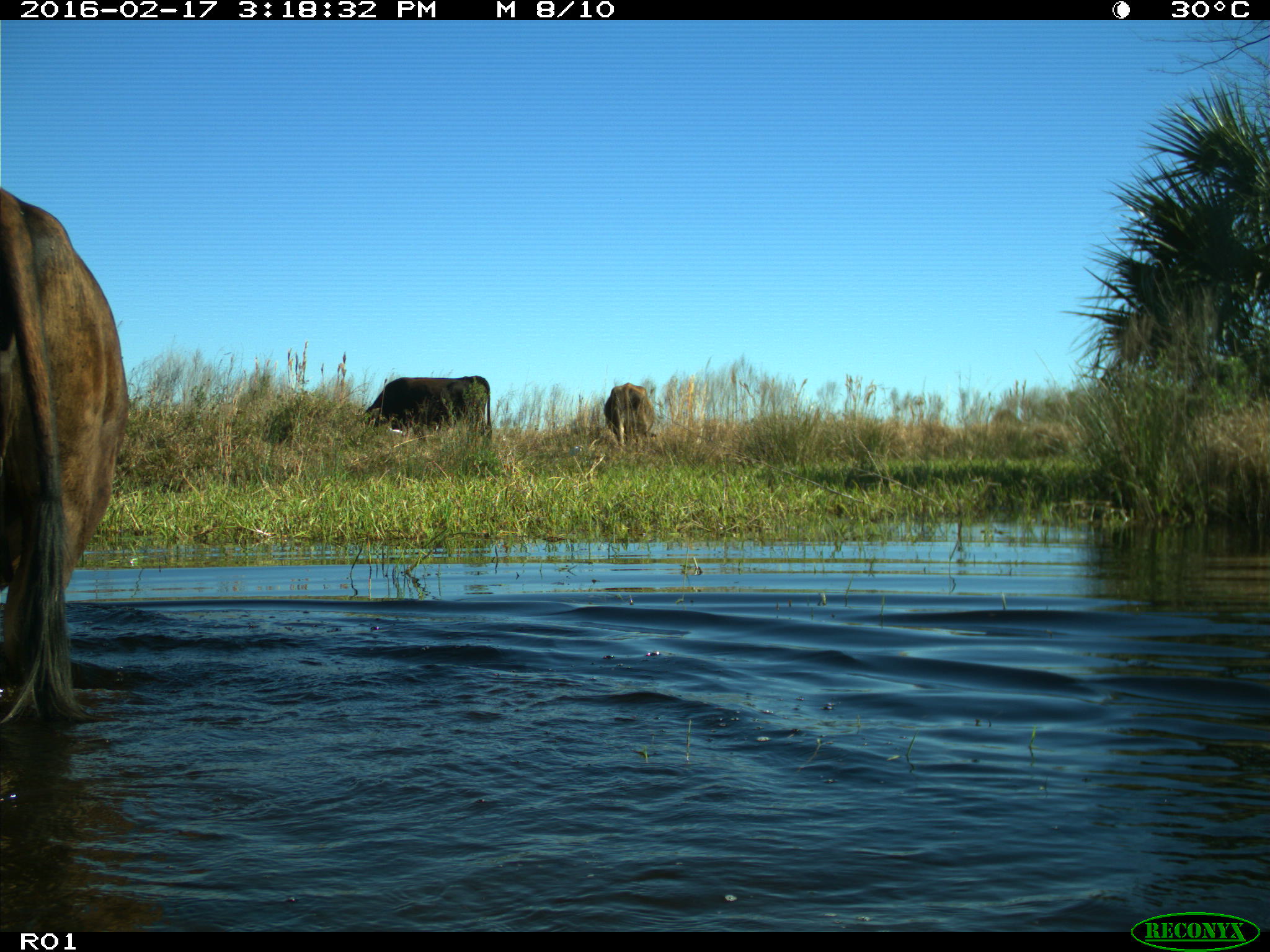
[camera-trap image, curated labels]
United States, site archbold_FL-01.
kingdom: Animalia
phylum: Chordata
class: Mammalia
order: Artiodactyla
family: Bovidae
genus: Bos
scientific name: Bos taurus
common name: domestic cow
Bos taurus (domestic cow).